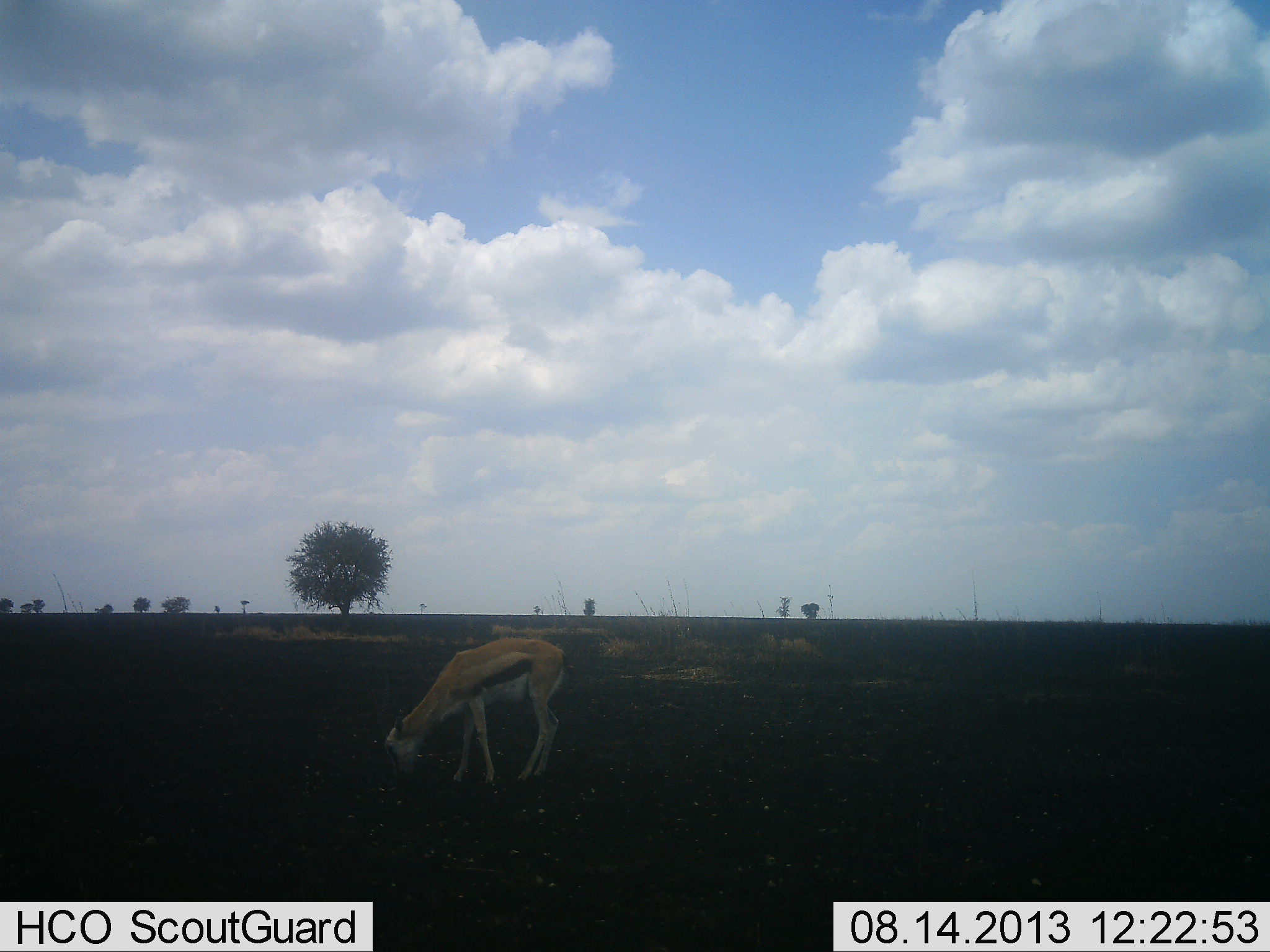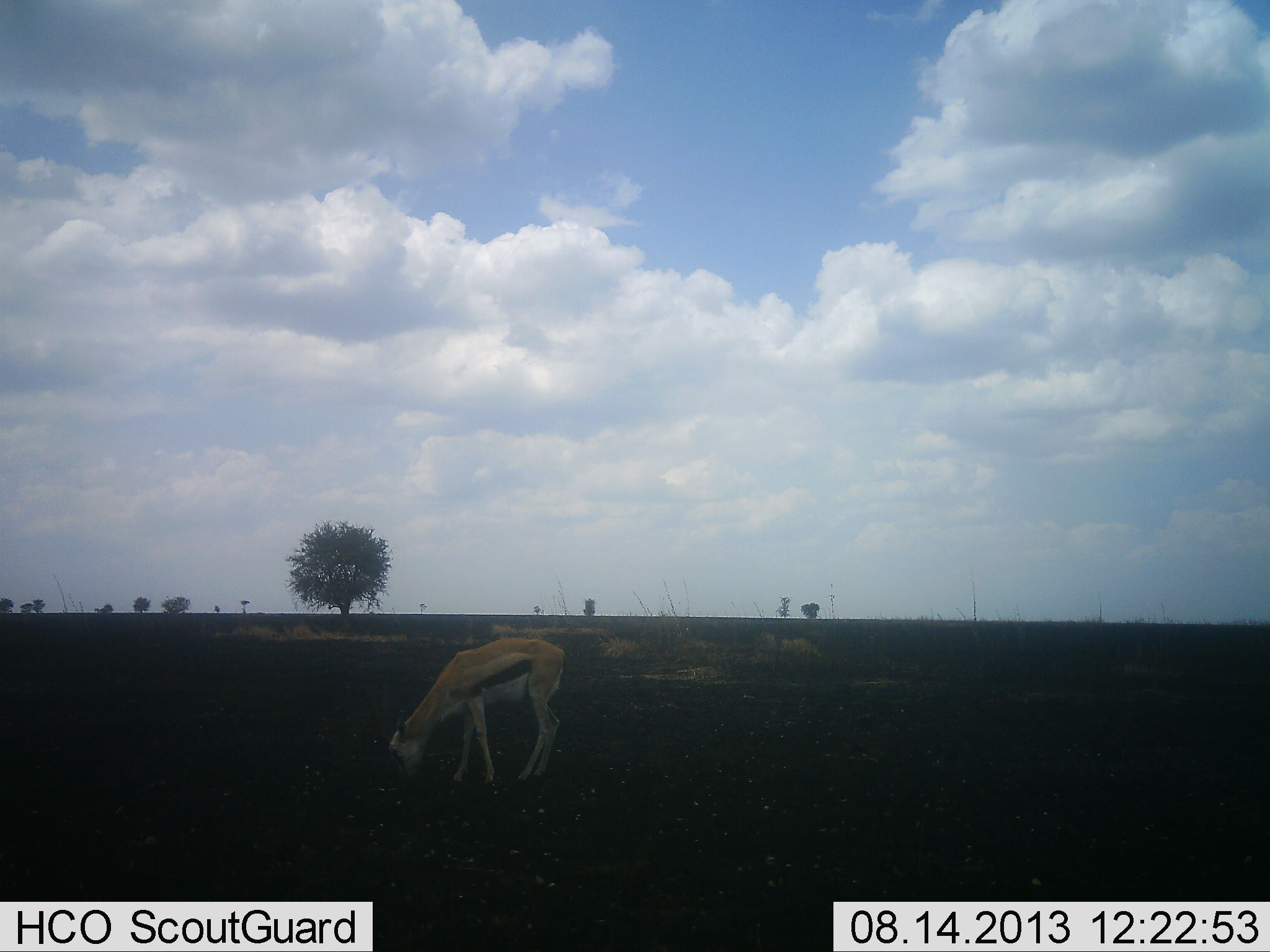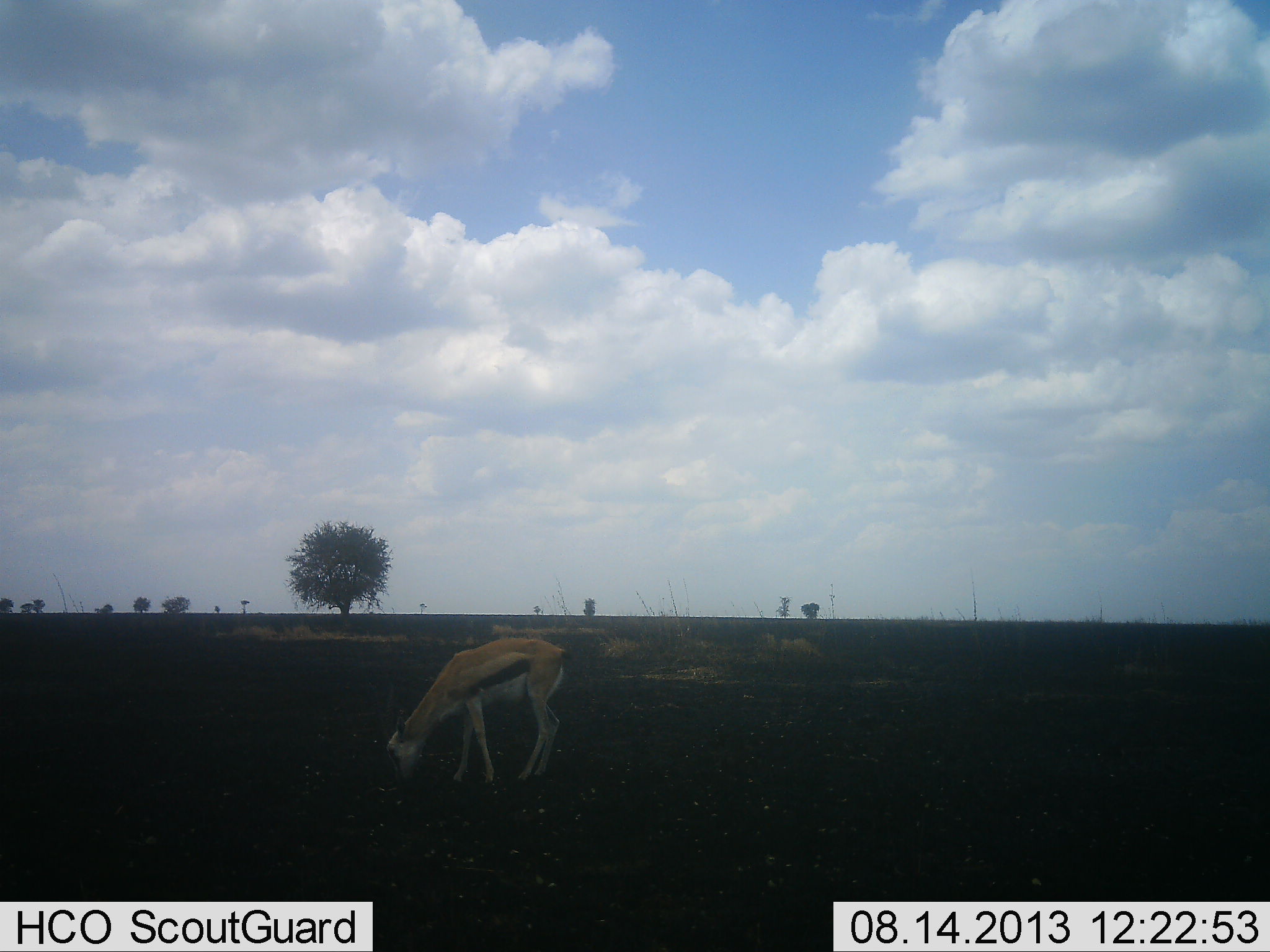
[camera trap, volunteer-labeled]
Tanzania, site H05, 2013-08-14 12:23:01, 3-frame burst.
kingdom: Animalia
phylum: Chordata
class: Mammalia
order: Artiodactyla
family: Bovidae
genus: Eudorcas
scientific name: Eudorcas thomsonii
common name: thomson's gazelle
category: gazellethomsons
Gazellethomsons (thomson's gazelle) (Eudorcas thomsonii), count 1. Behavior (volunteer vote fractions): standing 10%, resting 0%, moving 0%, interacting 0%. Young present (vote fraction): 0%. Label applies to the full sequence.